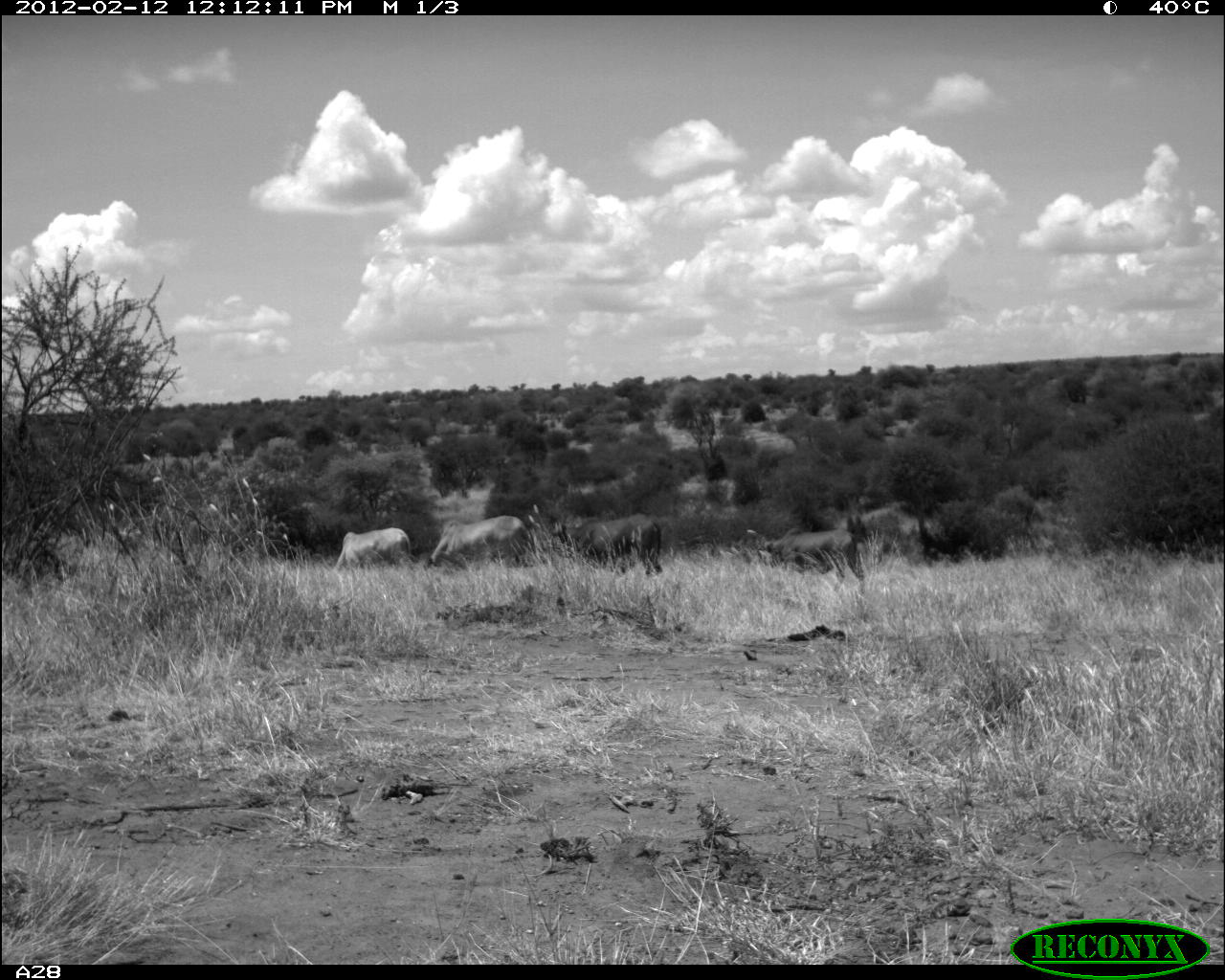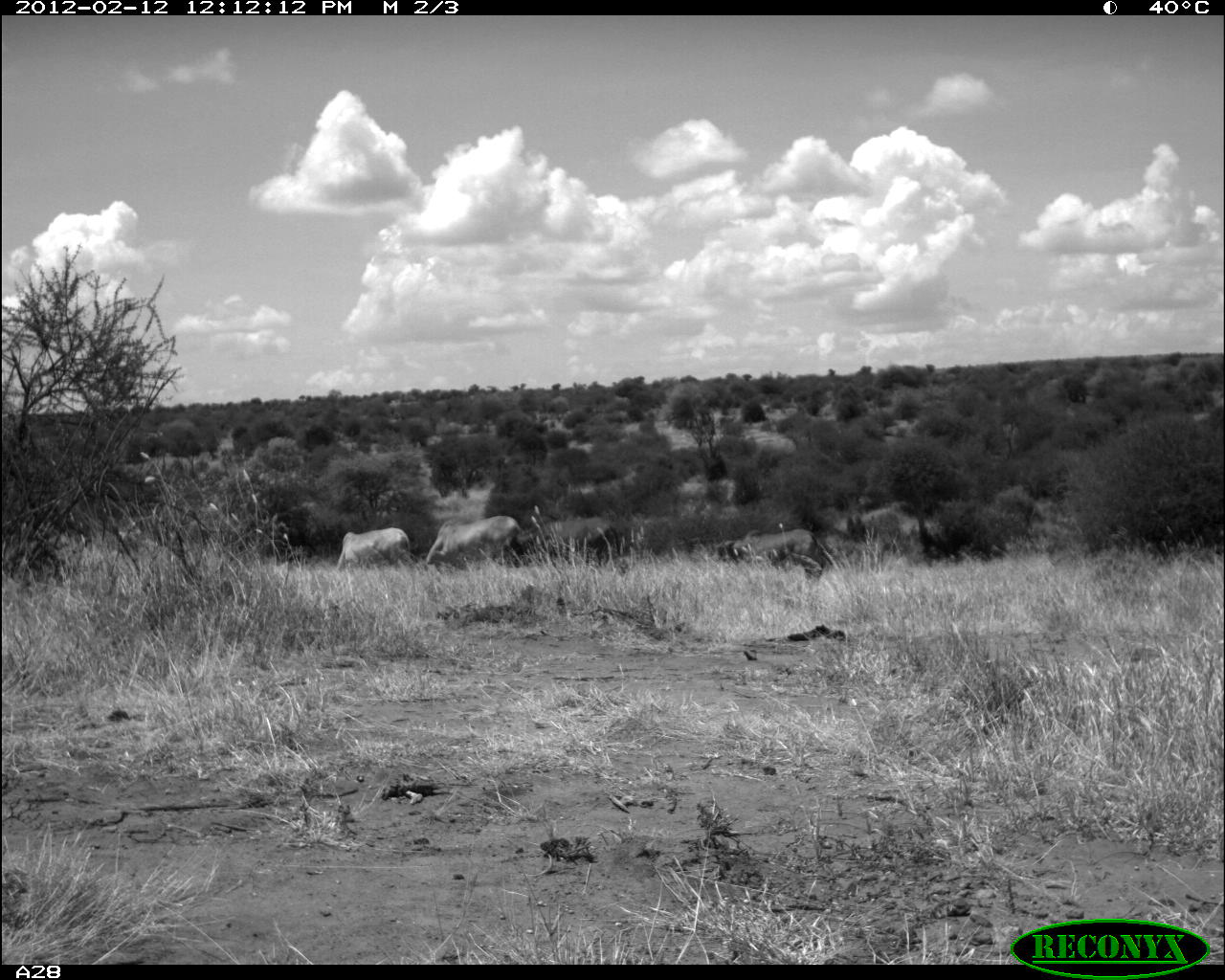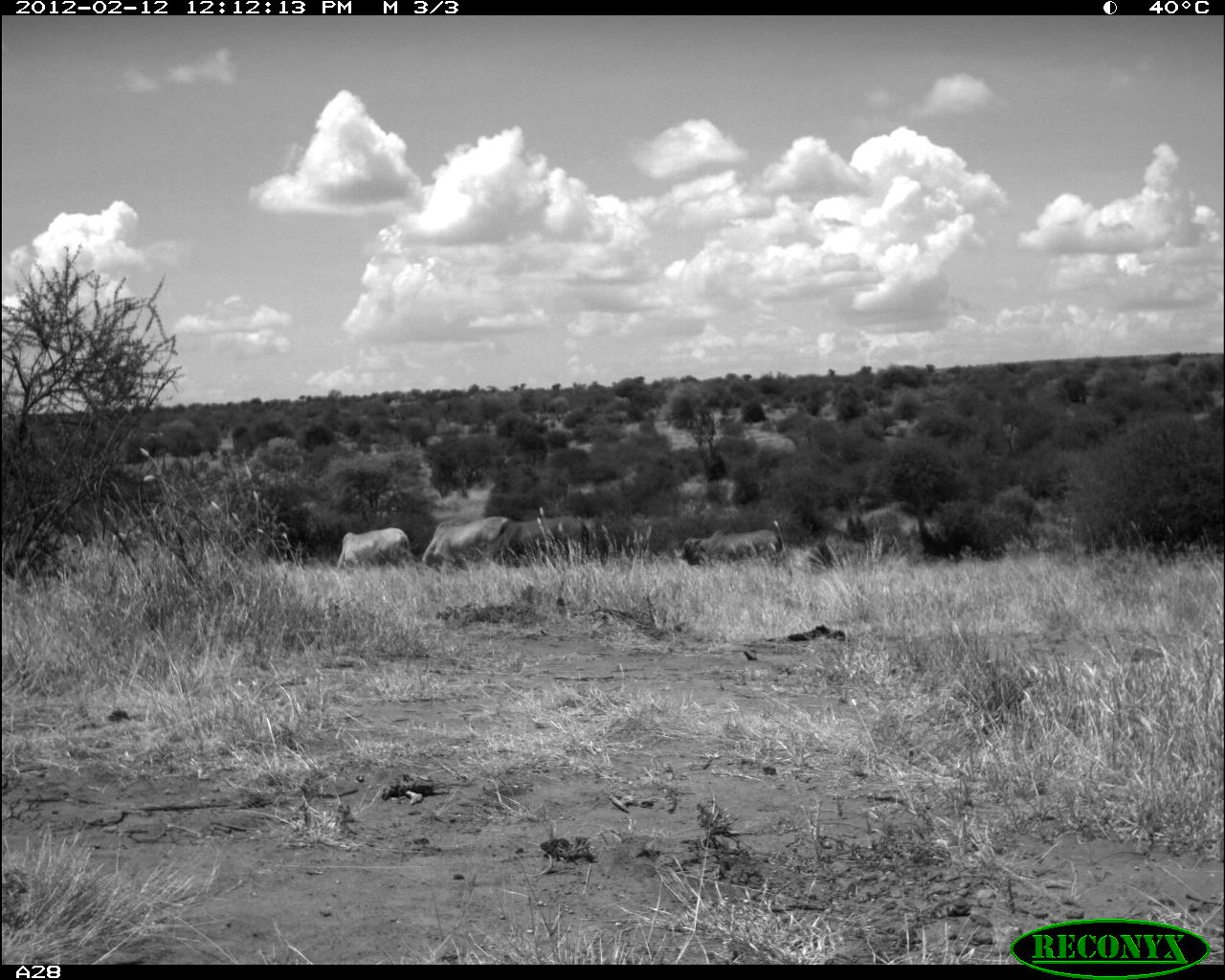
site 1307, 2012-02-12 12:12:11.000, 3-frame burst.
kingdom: Animalia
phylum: Chordata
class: Mammalia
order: Artiodactyla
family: Bovidae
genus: Bos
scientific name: Bos taurus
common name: domestic cattle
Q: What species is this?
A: Bos taurus (domestic cattle).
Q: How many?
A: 4.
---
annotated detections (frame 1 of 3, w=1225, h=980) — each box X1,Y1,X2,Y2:
bos taurus: 759,527,867,595; 552,511,664,575; 424,512,540,571; 330,527,414,573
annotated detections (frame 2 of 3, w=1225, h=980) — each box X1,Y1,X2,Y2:
bos taurus: 717,526,839,592; 502,514,625,576; 421,515,522,574; 335,525,415,576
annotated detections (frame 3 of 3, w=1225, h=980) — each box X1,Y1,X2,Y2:
bos taurus: 420,515,515,571; 491,514,589,567; 679,528,783,567; 335,527,410,571